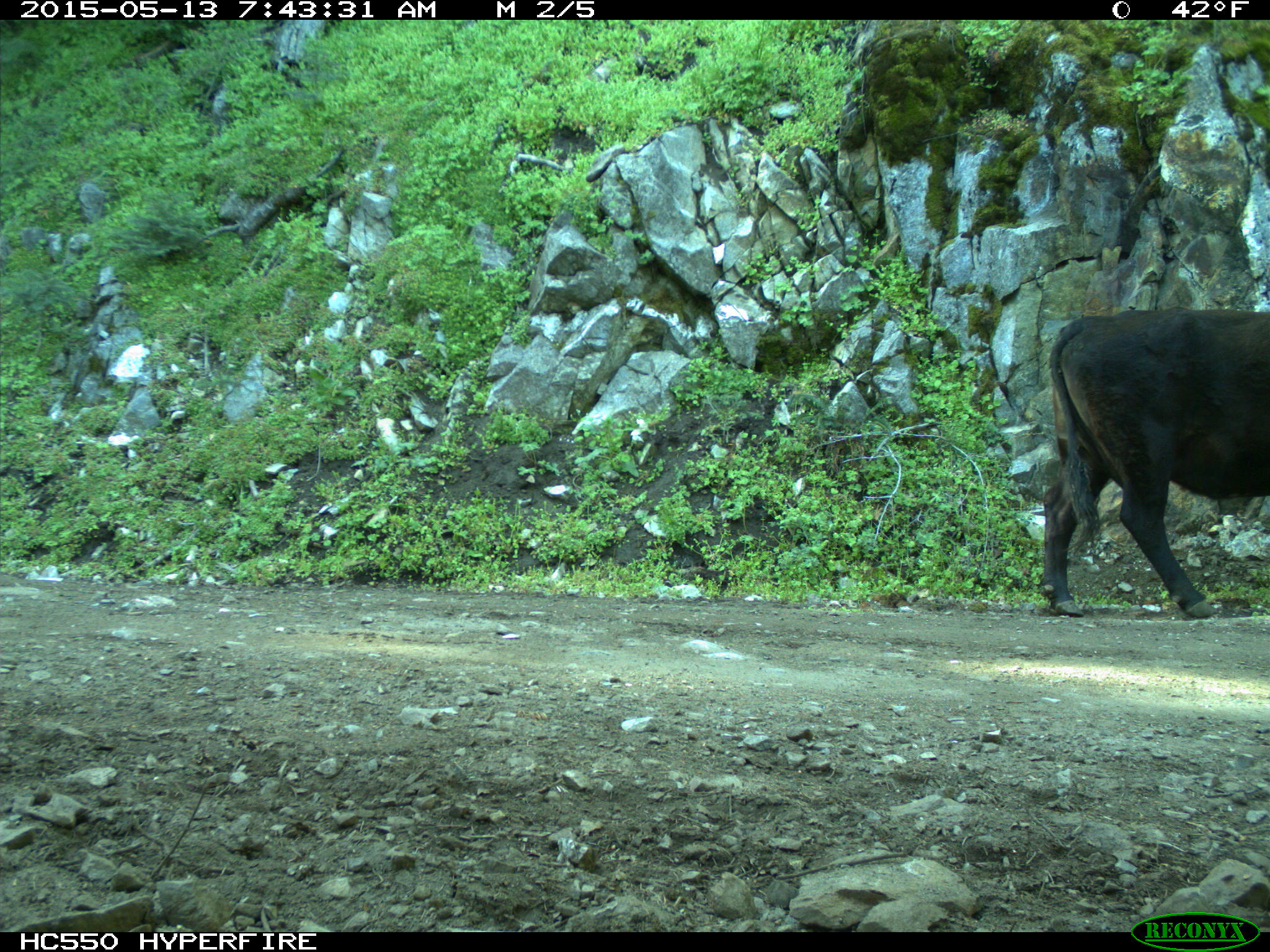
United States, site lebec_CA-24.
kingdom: Animalia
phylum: Chordata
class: Mammalia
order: Artiodactyla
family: Bovidae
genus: Bos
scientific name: Bos taurus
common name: domestic cow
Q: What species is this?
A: Bos taurus (domestic cow).